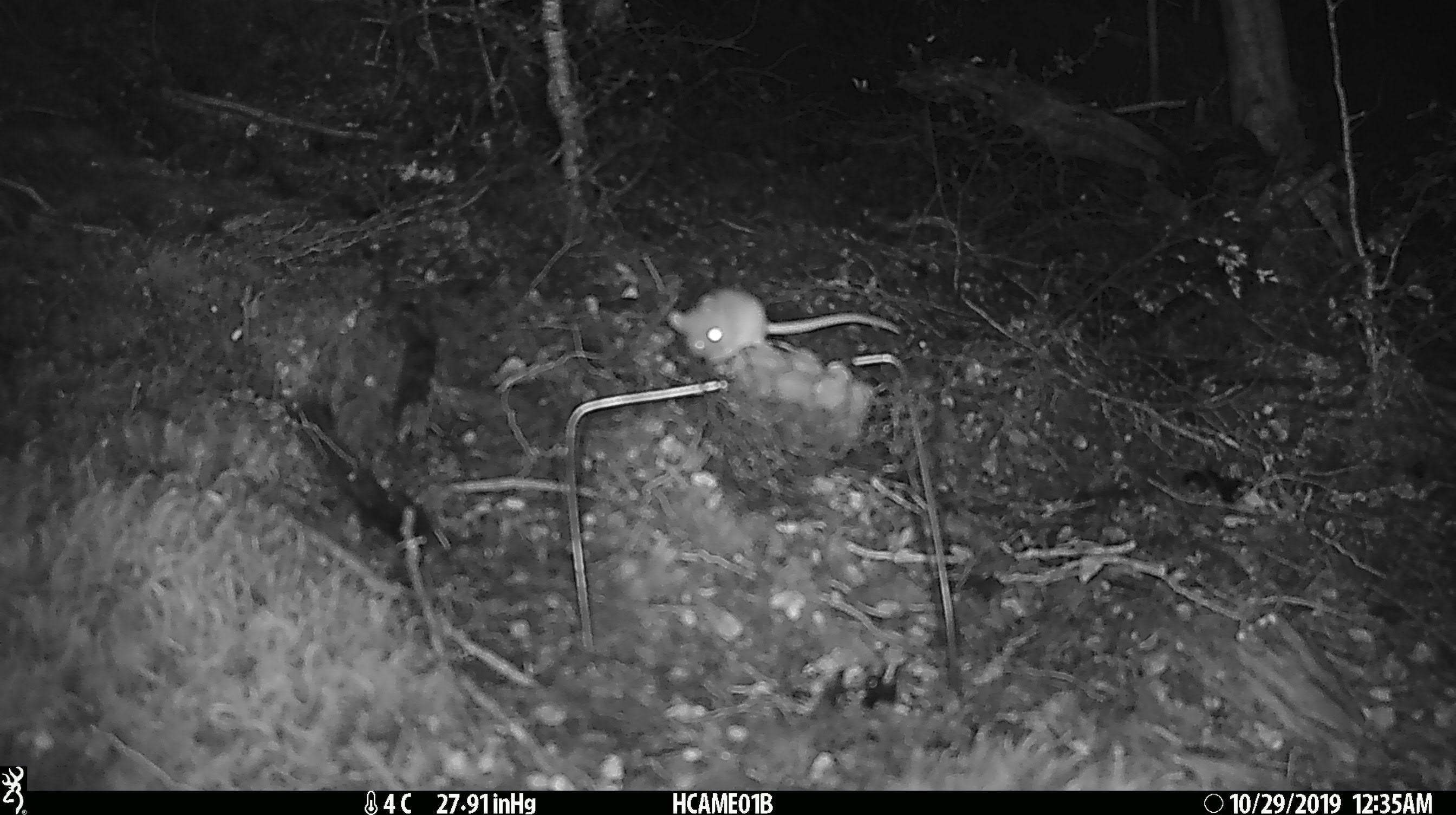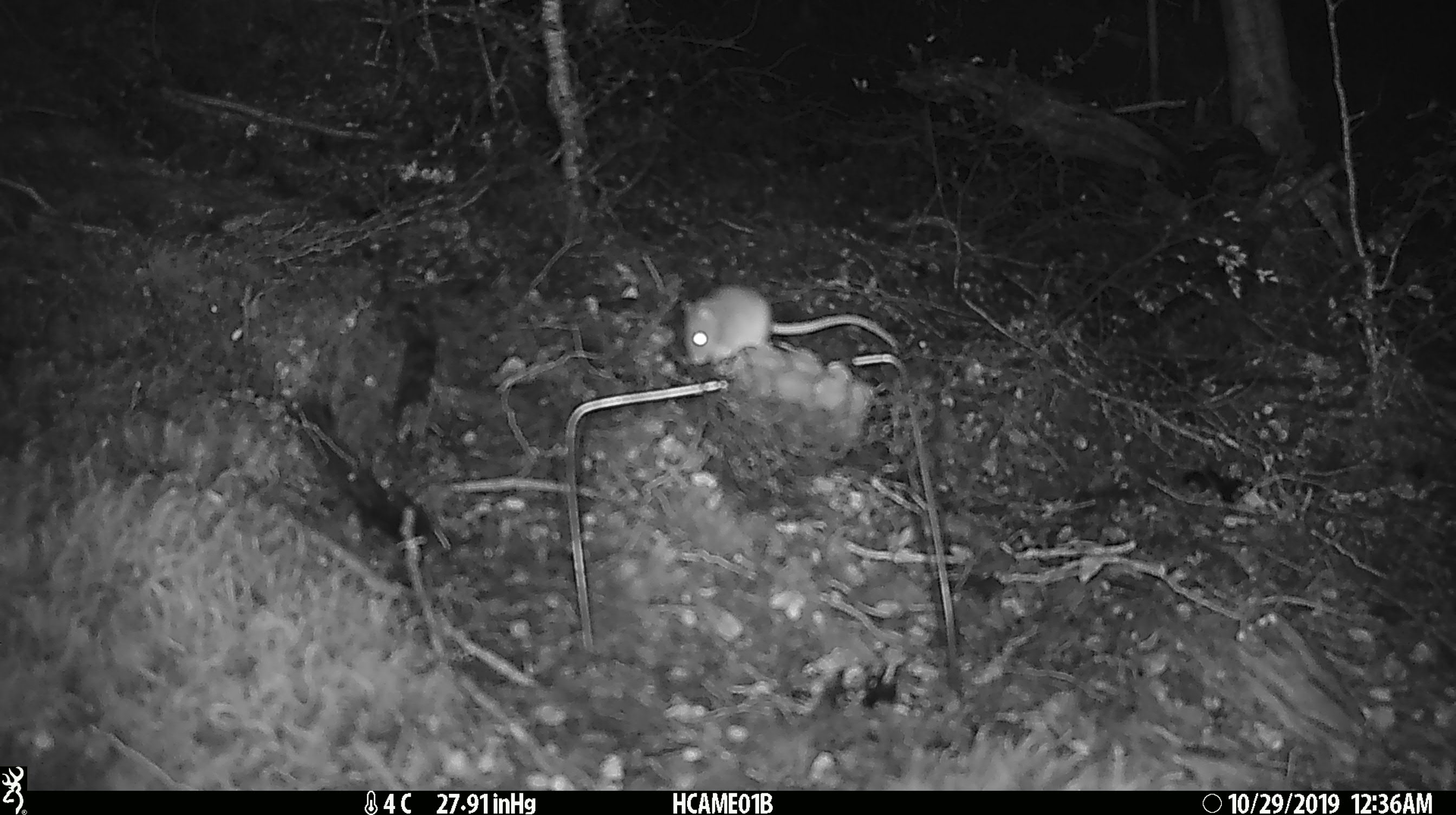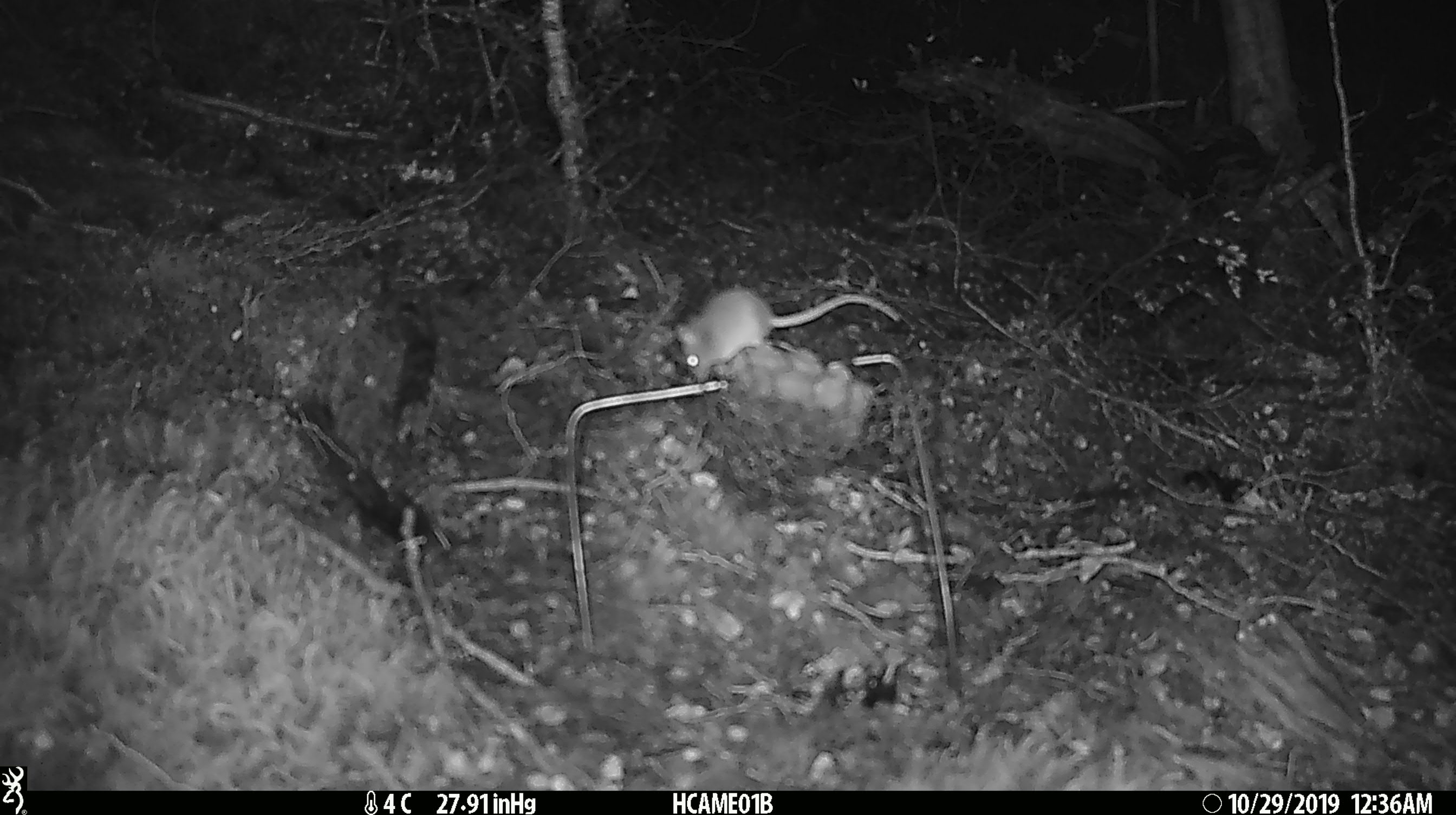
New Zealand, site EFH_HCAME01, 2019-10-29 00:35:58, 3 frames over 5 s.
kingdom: Animalia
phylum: Chordata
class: Mammalia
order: Rodentia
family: Muridae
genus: Mus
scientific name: Mus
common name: mouse